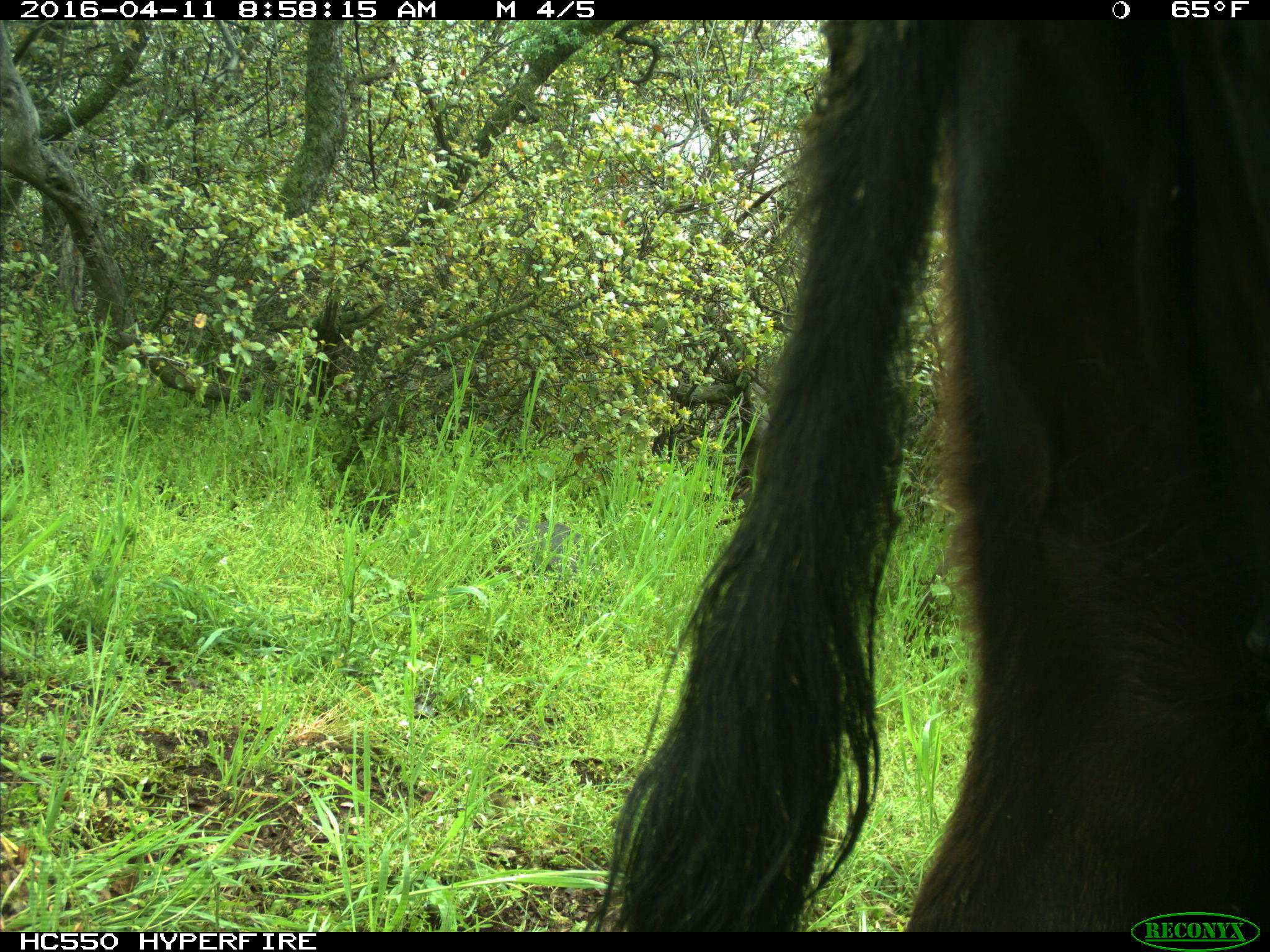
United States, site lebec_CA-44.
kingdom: Animalia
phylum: Chordata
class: Mammalia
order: Artiodactyla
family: Bovidae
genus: Bos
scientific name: Bos taurus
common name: domestic cow